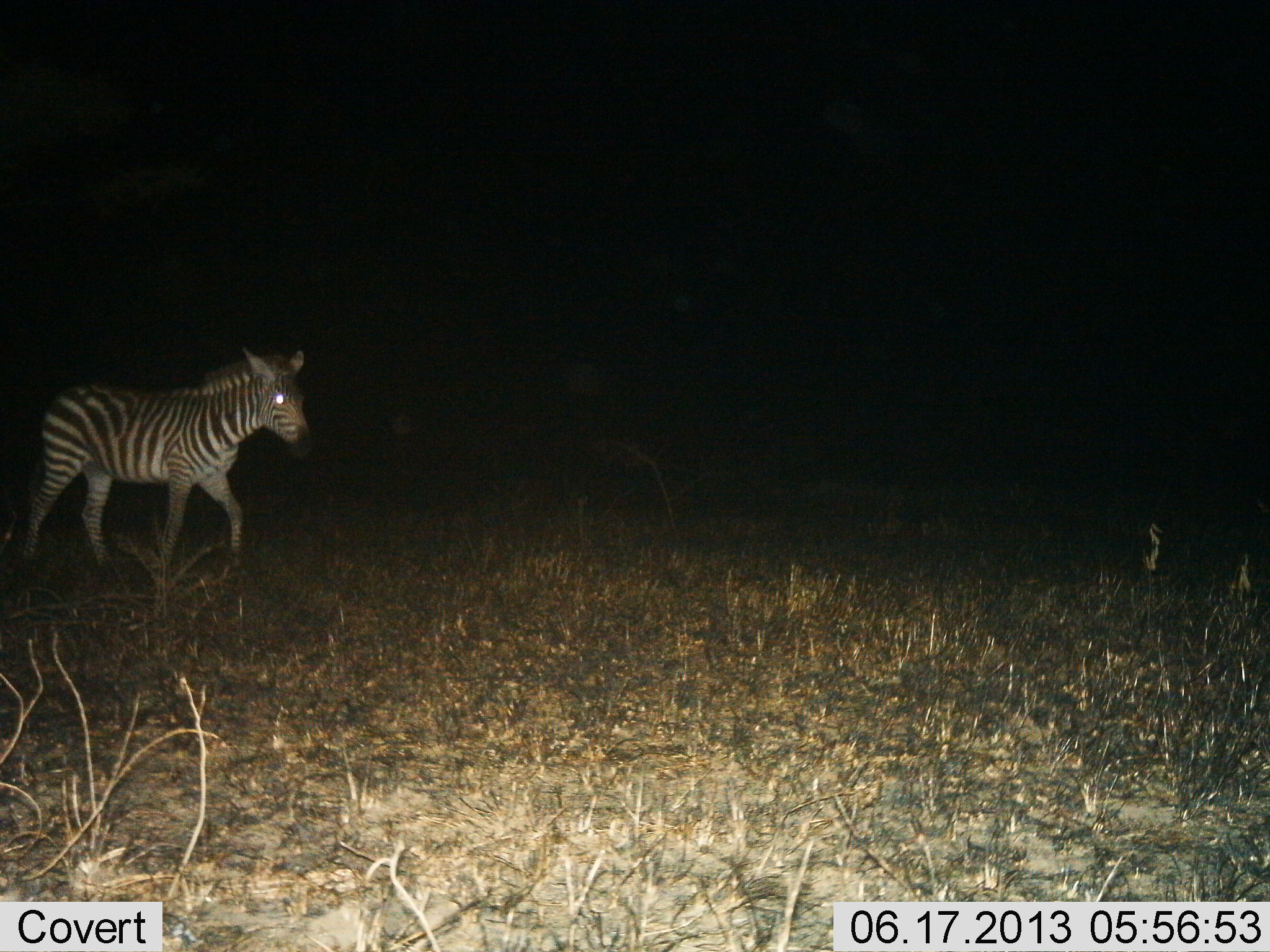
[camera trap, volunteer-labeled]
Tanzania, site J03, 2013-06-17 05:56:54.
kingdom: Animalia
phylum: Chordata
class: Mammalia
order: Perissodactyla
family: Equidae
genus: Equus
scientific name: Equus quagga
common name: plains zebra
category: zebra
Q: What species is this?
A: Zebra (plains zebra) (Equus quagga).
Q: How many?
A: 1.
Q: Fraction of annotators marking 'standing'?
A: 18%.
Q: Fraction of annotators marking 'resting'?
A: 0%.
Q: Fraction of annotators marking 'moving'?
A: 82%.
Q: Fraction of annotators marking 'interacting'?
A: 0%.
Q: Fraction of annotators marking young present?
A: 0%.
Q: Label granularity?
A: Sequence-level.